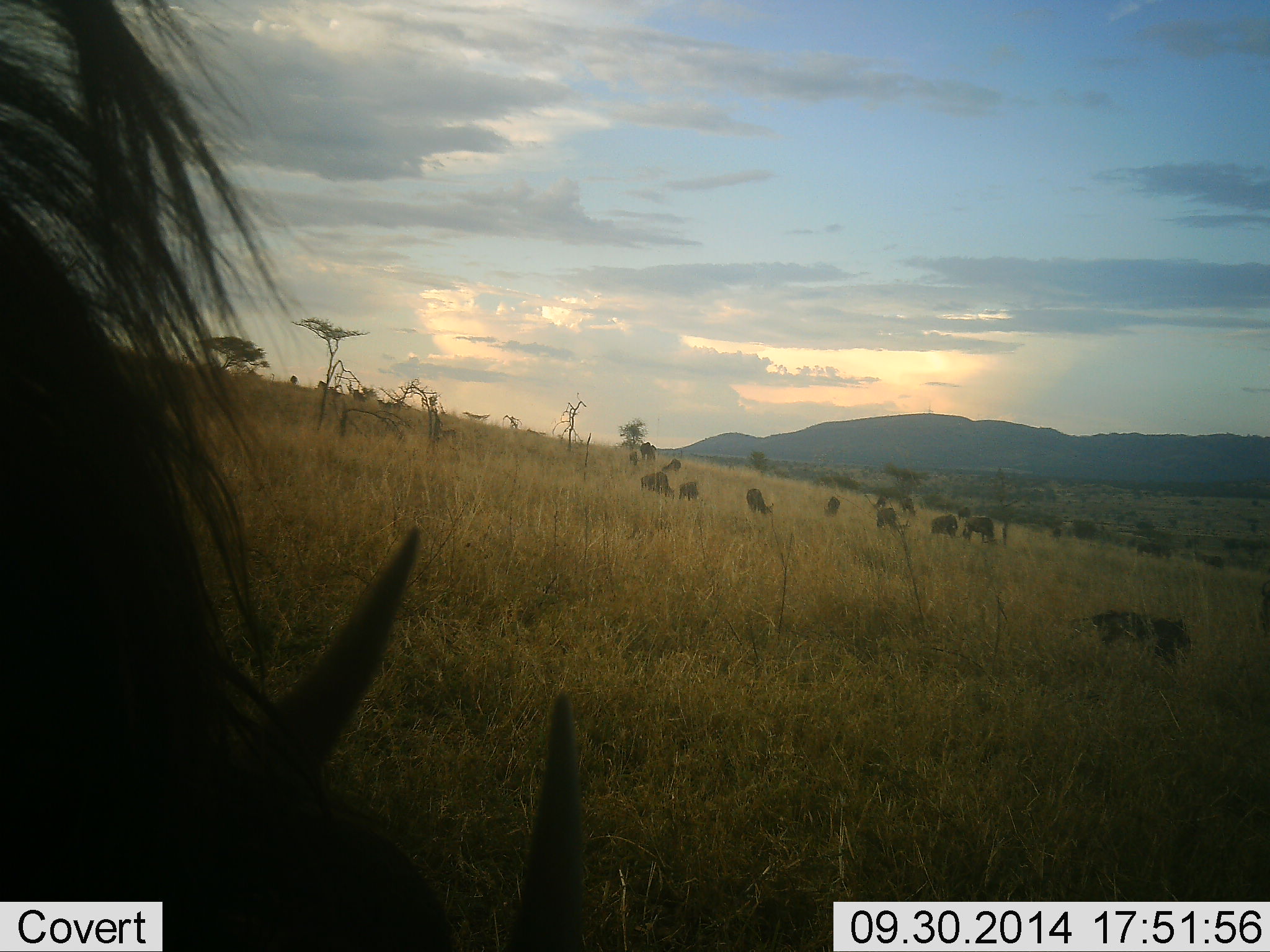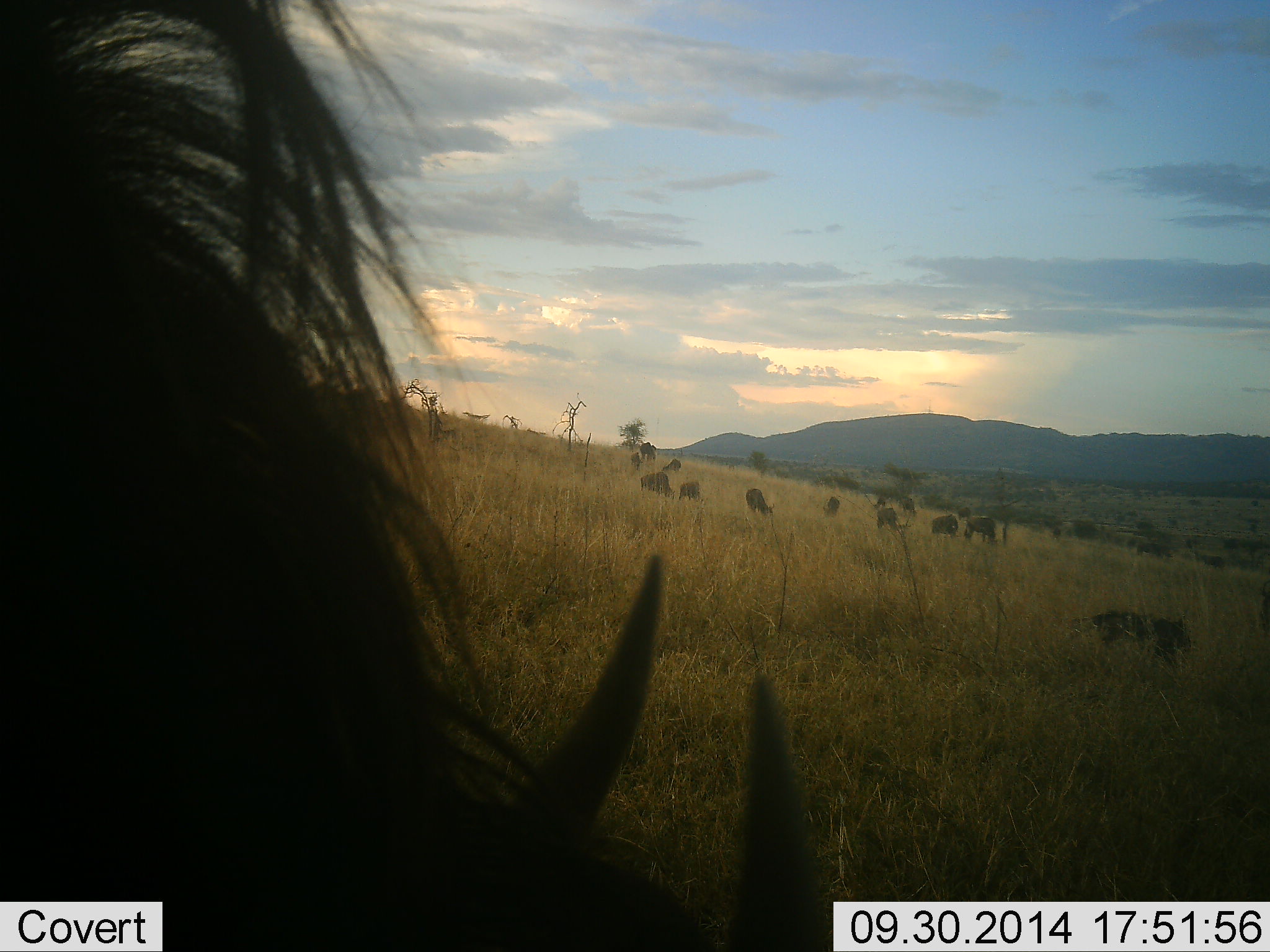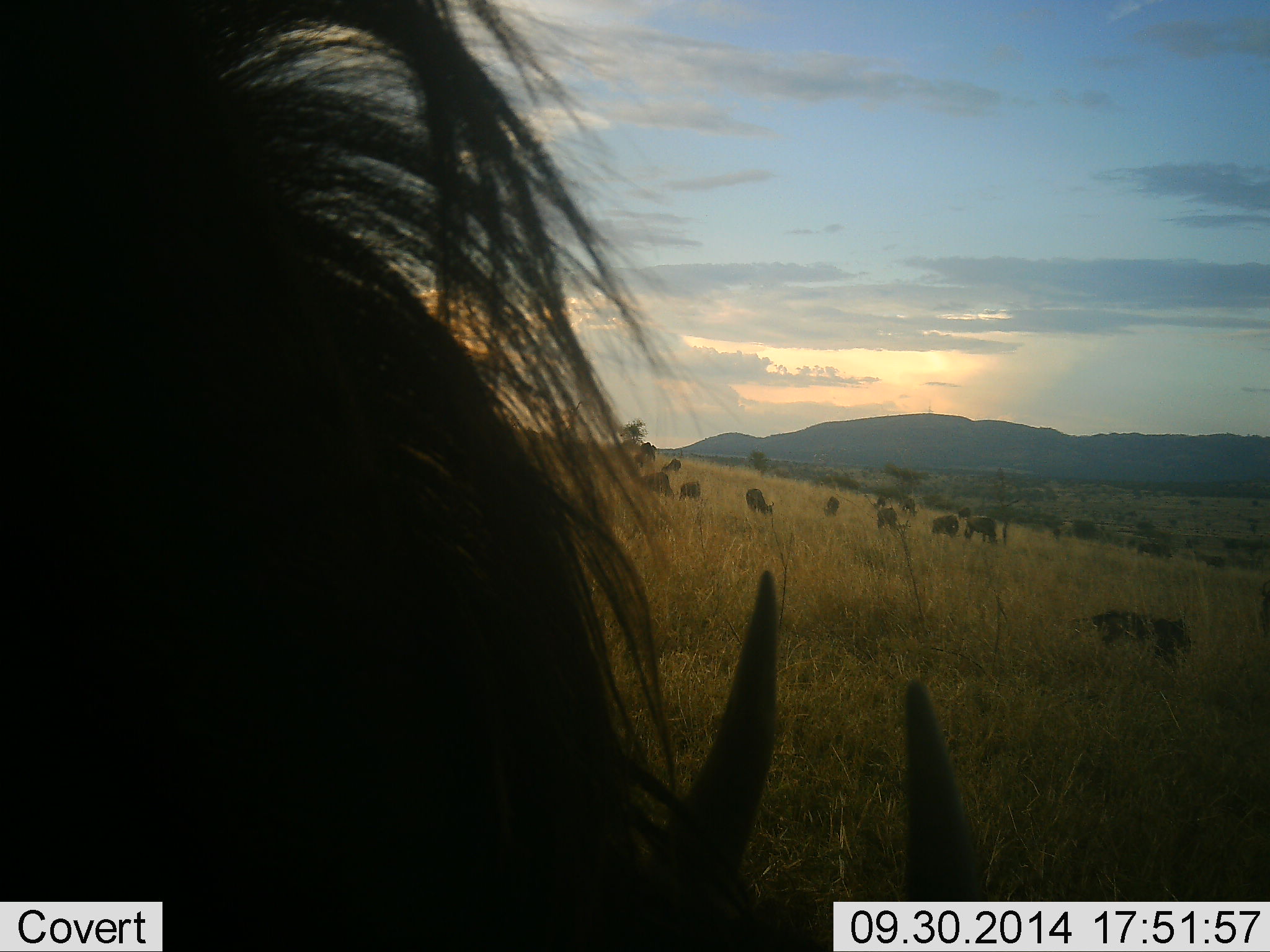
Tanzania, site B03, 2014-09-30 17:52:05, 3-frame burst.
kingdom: Animalia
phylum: Chordata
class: Mammalia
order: Artiodactyla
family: Bovidae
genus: Connochaetes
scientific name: Connochaetes taurinus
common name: blue wildebeest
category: wildebeest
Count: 11-50.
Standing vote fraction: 50%.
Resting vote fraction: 0%.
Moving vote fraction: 20%.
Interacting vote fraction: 0%.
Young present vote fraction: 10%.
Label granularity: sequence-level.